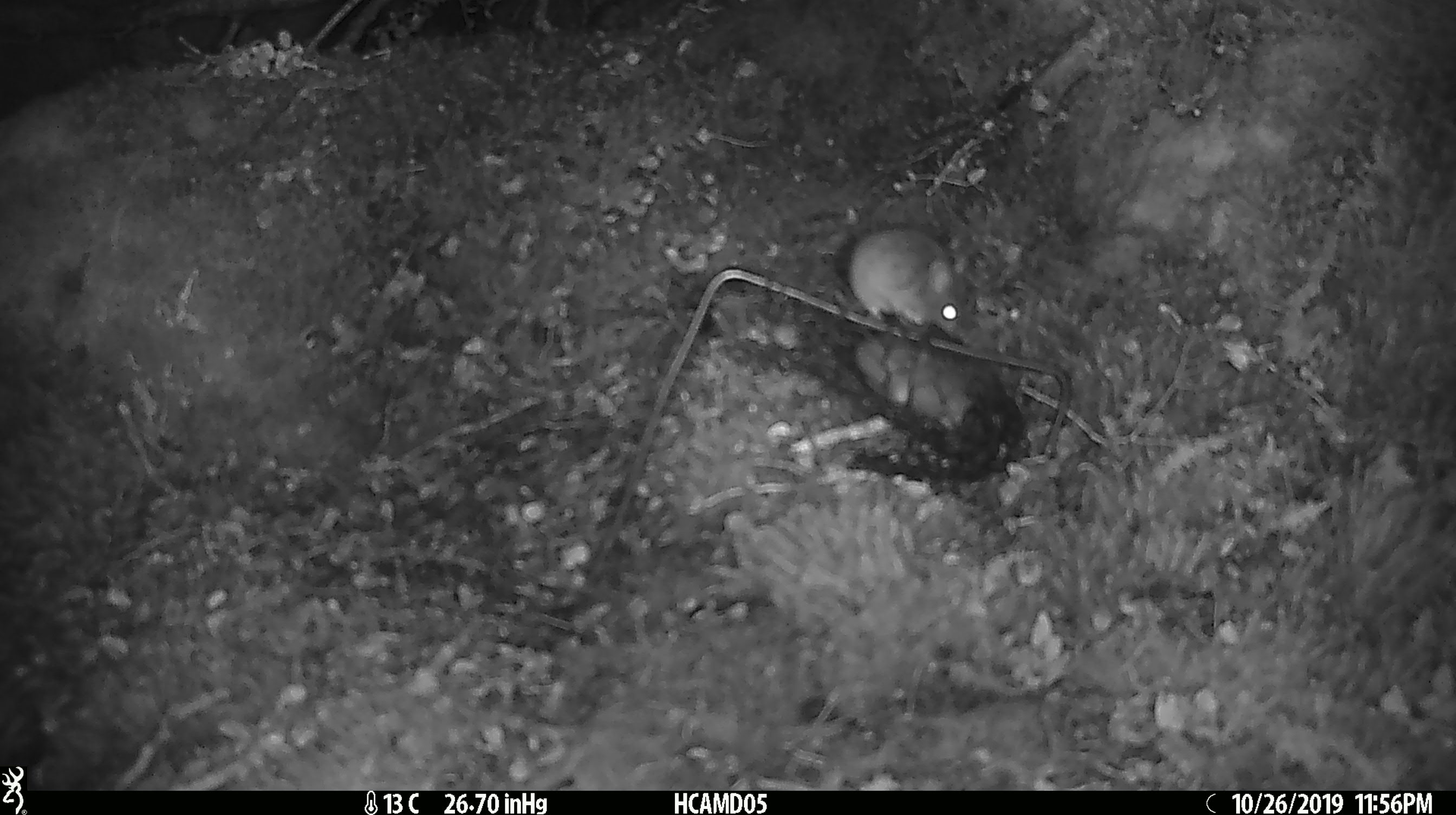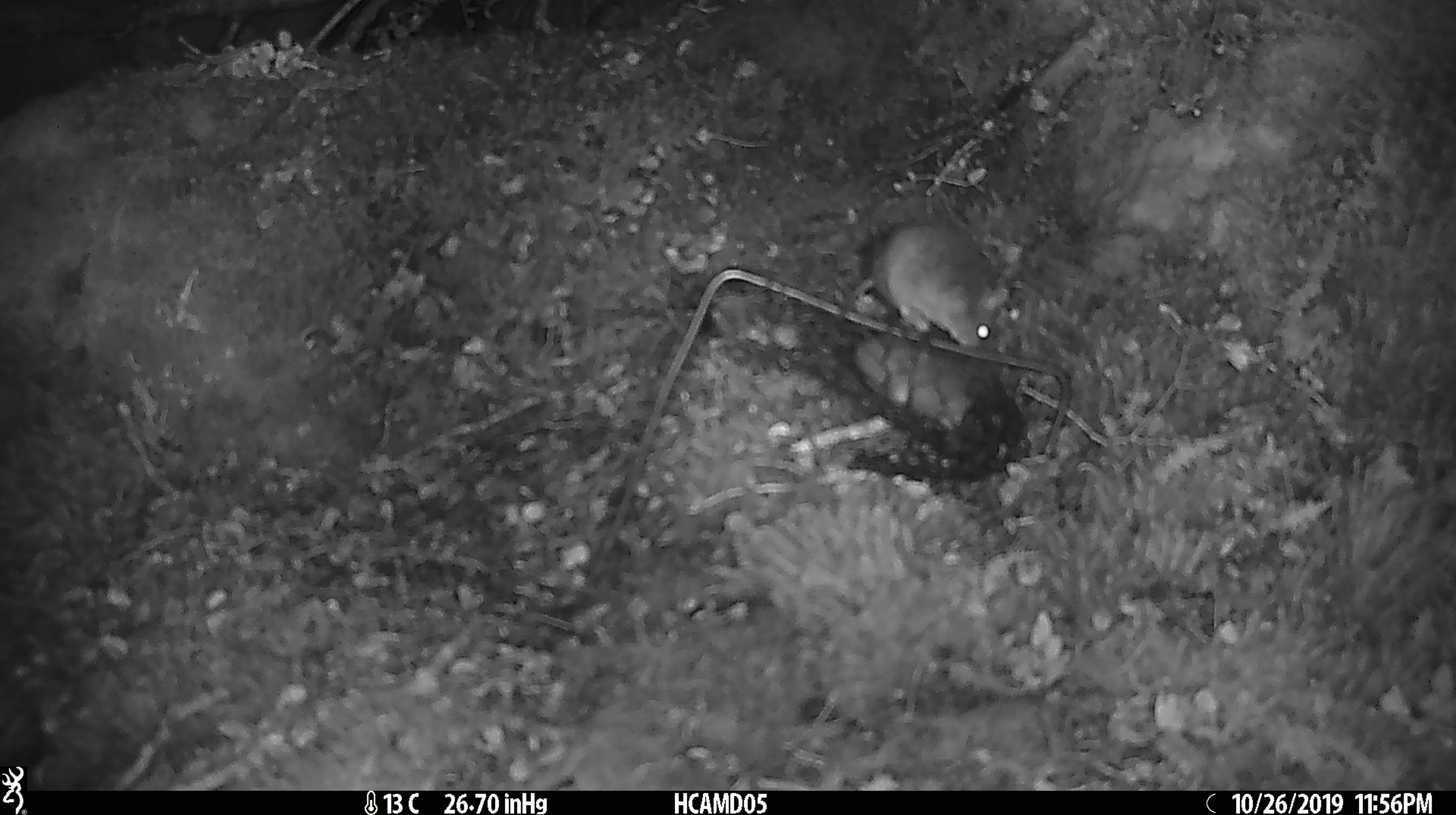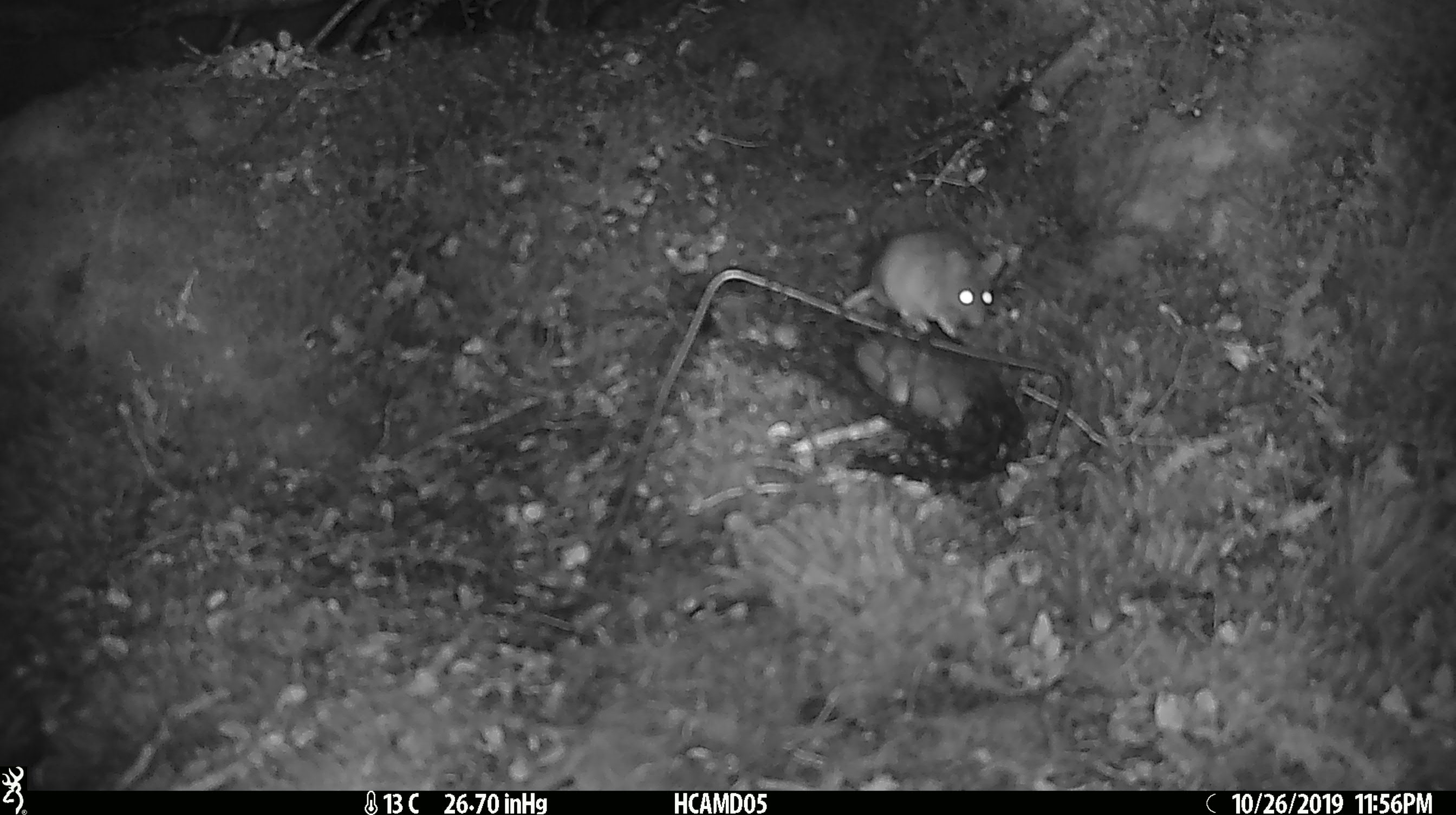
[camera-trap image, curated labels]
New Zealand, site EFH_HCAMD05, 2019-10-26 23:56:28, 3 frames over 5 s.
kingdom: Animalia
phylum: Chordata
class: Mammalia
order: Rodentia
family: Muridae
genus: Mus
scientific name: Mus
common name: mouse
Mouse (Mus).